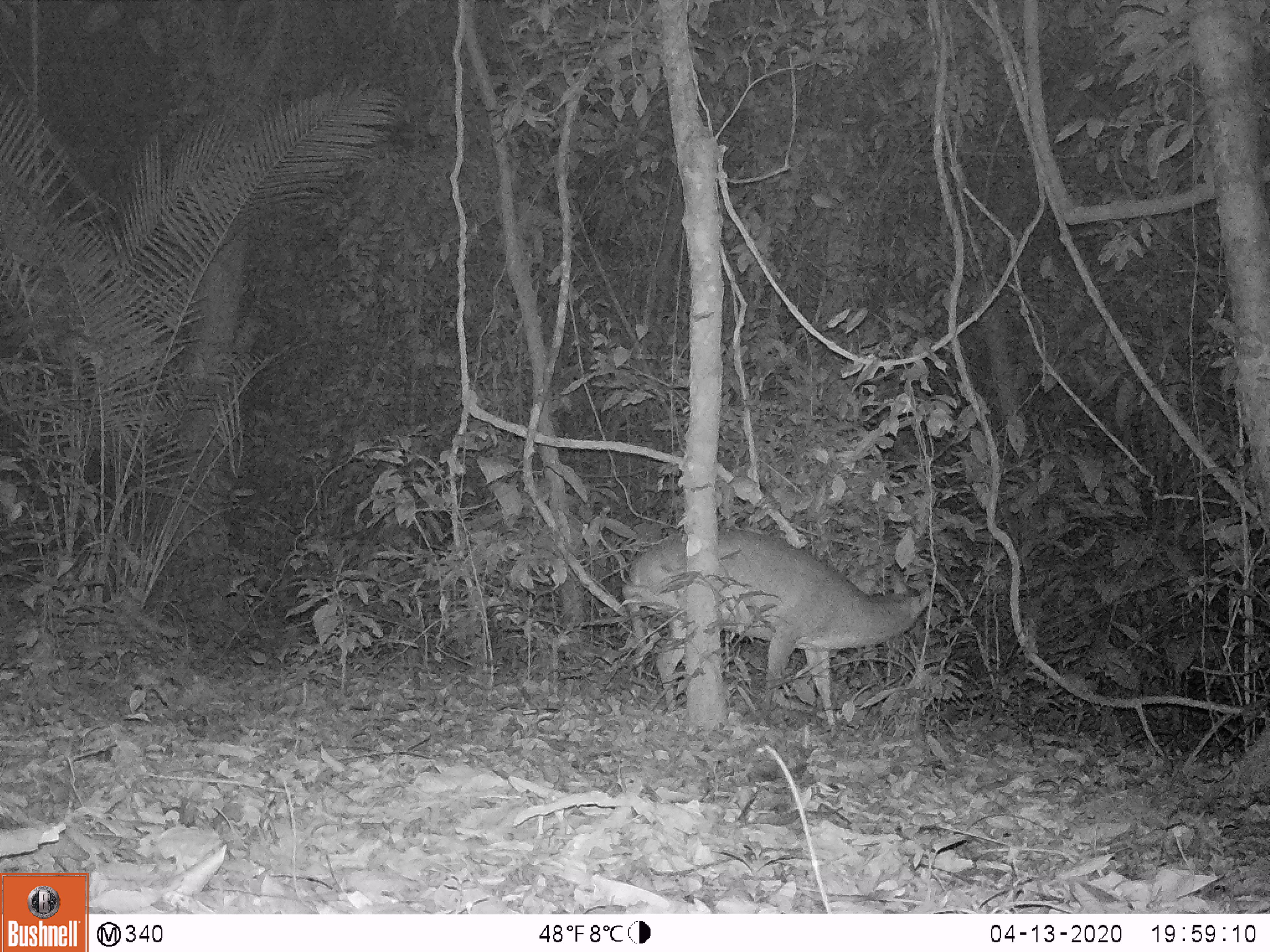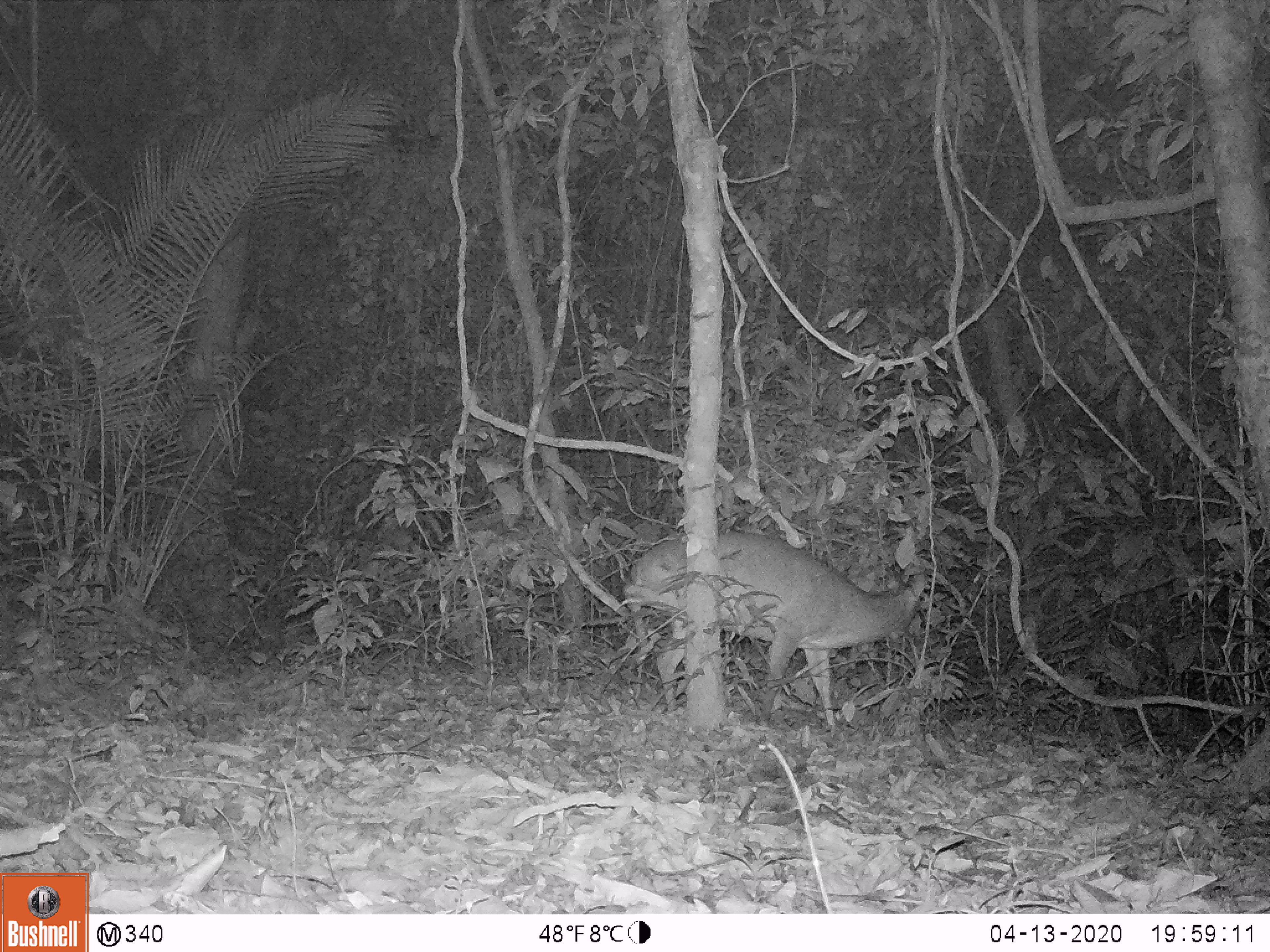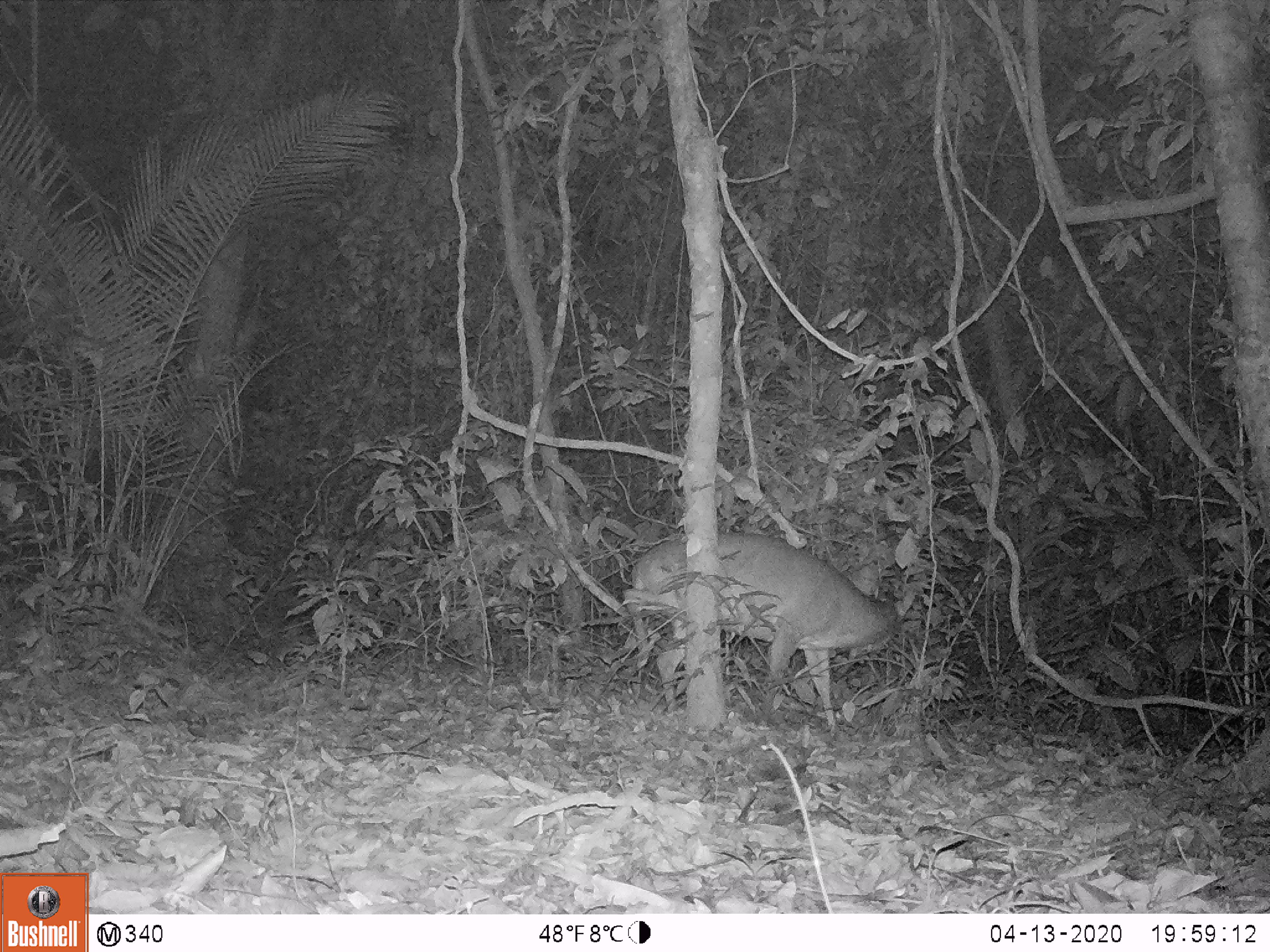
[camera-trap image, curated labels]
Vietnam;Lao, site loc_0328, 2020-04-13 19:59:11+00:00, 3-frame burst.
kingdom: Animalia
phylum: Chordata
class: Mammalia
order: Artiodactyla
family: Cervidae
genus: Muntiacus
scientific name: Muntiacus vuquangensis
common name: large-antlered muntjac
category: large antlered muntjac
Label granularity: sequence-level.